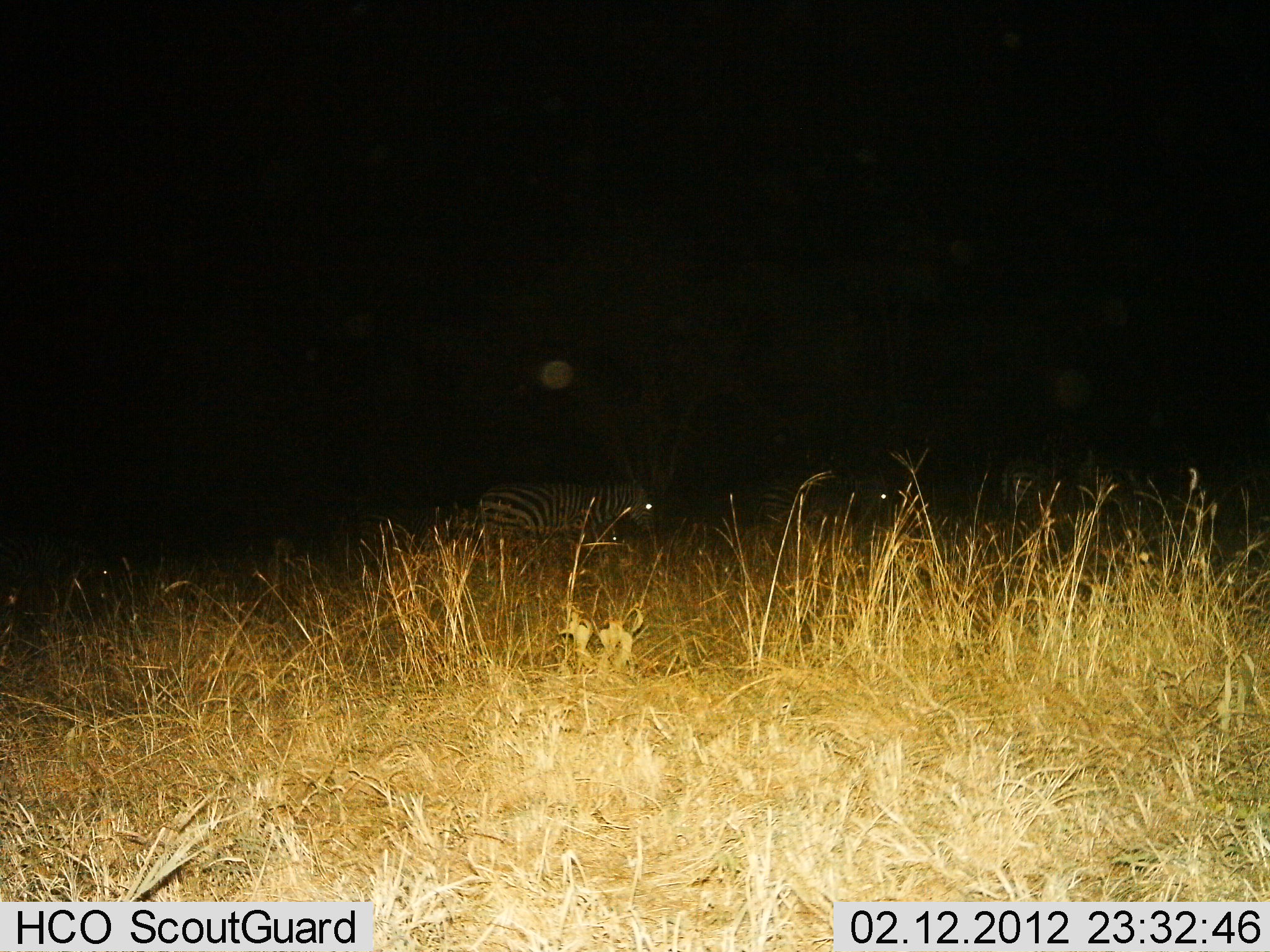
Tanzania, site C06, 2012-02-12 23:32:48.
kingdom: Animalia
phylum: Chordata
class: Mammalia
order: Perissodactyla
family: Equidae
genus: Equus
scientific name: Equus quagga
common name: plains zebra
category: zebra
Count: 2.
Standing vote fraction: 39%.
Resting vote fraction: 22%.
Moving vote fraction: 56%.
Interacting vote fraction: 0%.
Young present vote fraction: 0%.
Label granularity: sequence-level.